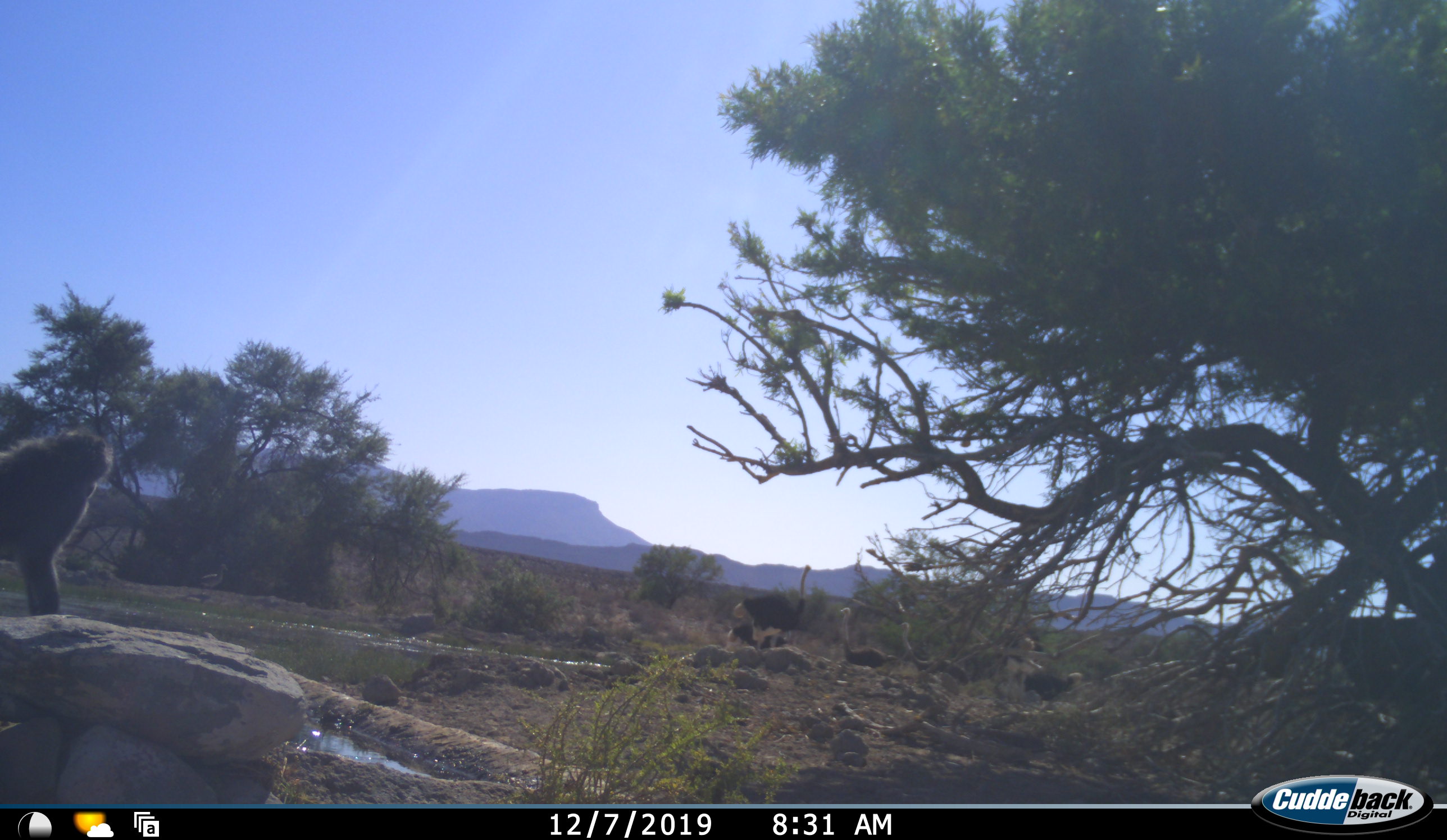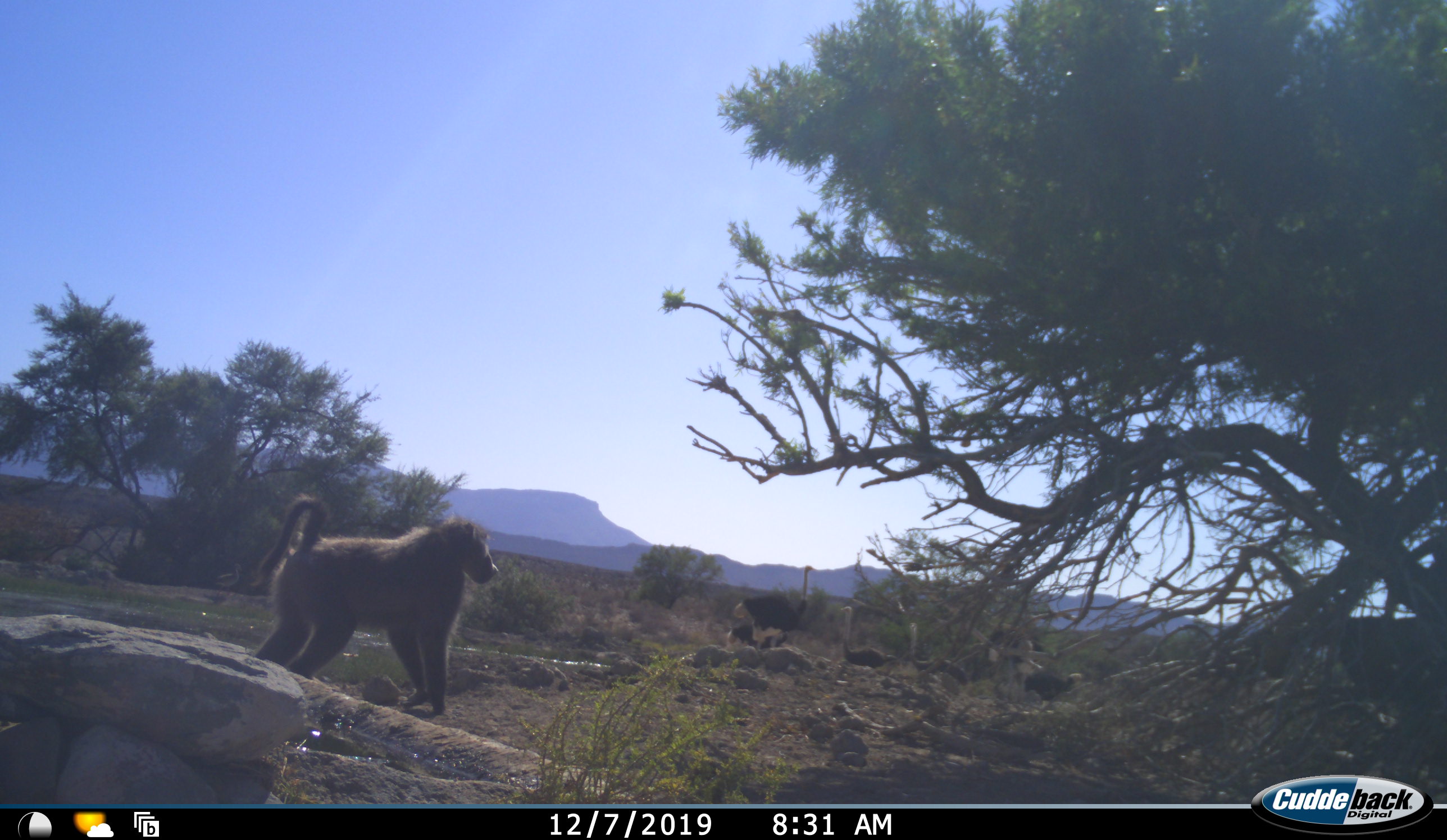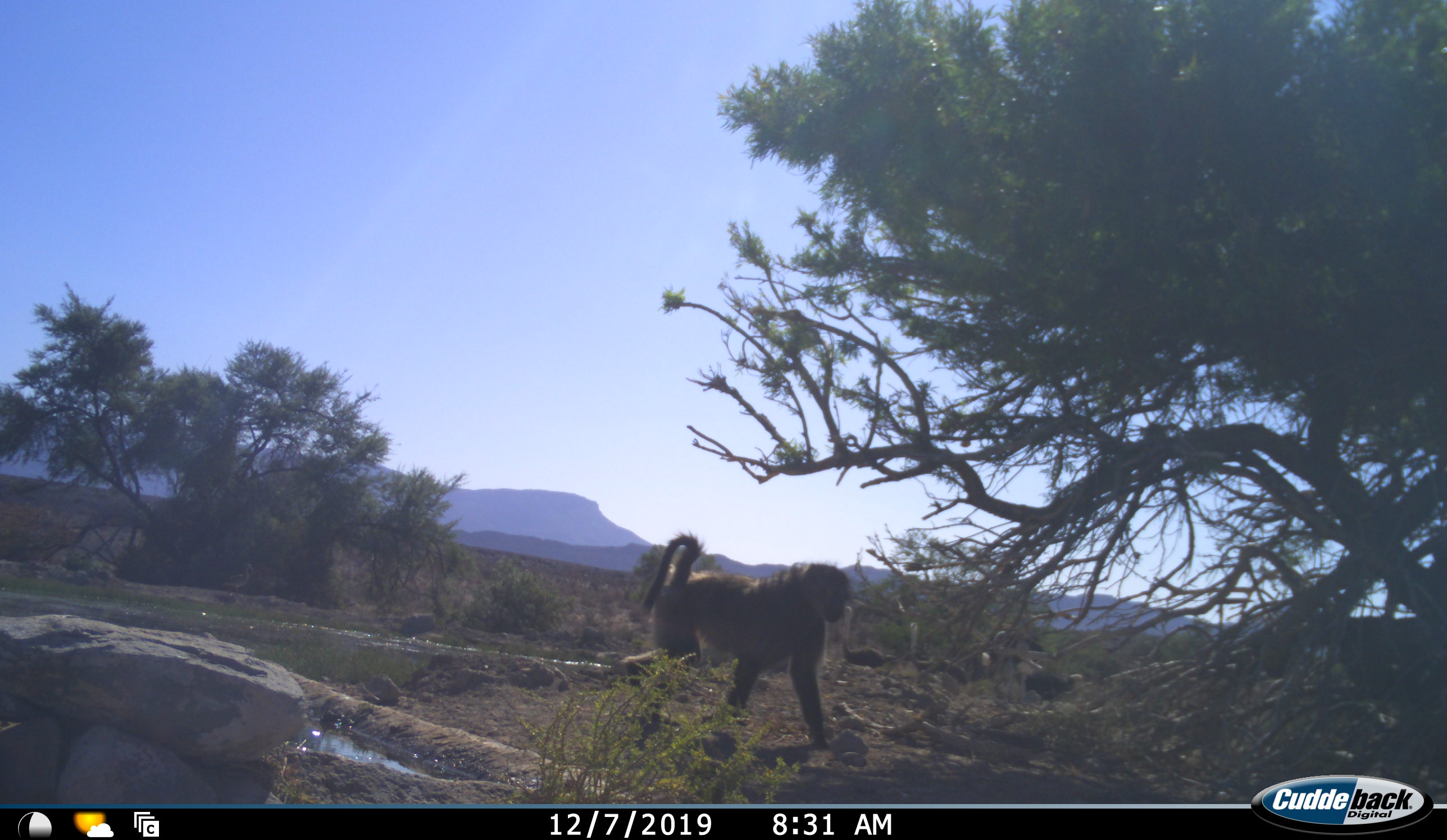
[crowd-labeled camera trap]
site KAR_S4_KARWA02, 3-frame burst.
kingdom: Animalia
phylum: Chordata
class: Mammalia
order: Primates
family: Cercopithecidae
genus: Papio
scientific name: Papio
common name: baboon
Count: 1.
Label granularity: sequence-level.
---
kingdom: Animalia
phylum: Chordata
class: Aves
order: Struthioniformes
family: Struthionidae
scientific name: Struthionidae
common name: ostrich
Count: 6.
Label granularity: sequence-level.